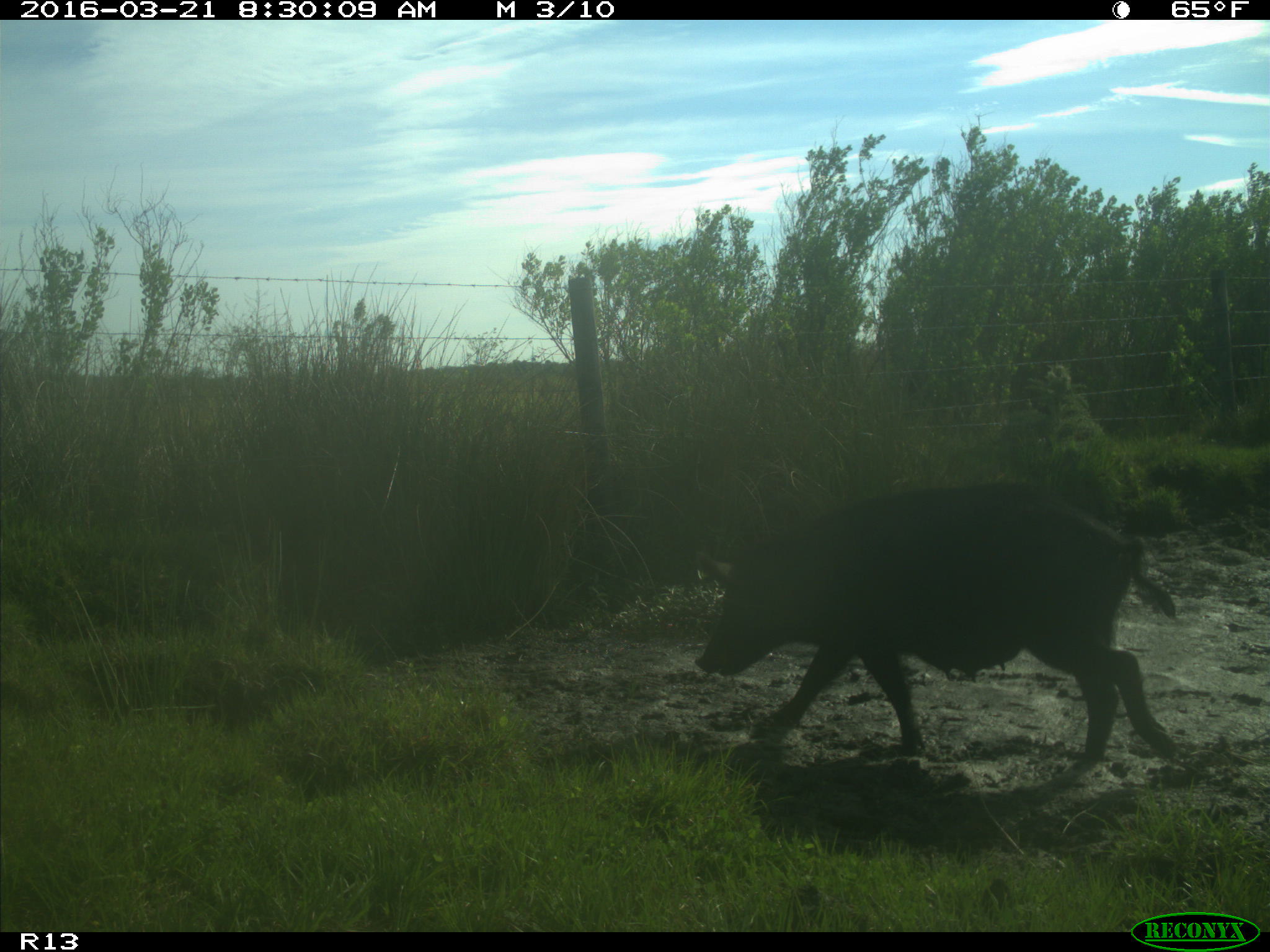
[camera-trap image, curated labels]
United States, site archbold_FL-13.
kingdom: Animalia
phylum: Chordata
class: Mammalia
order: Artiodactyla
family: Suidae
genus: Sus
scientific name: Sus scrofa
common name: wild boar